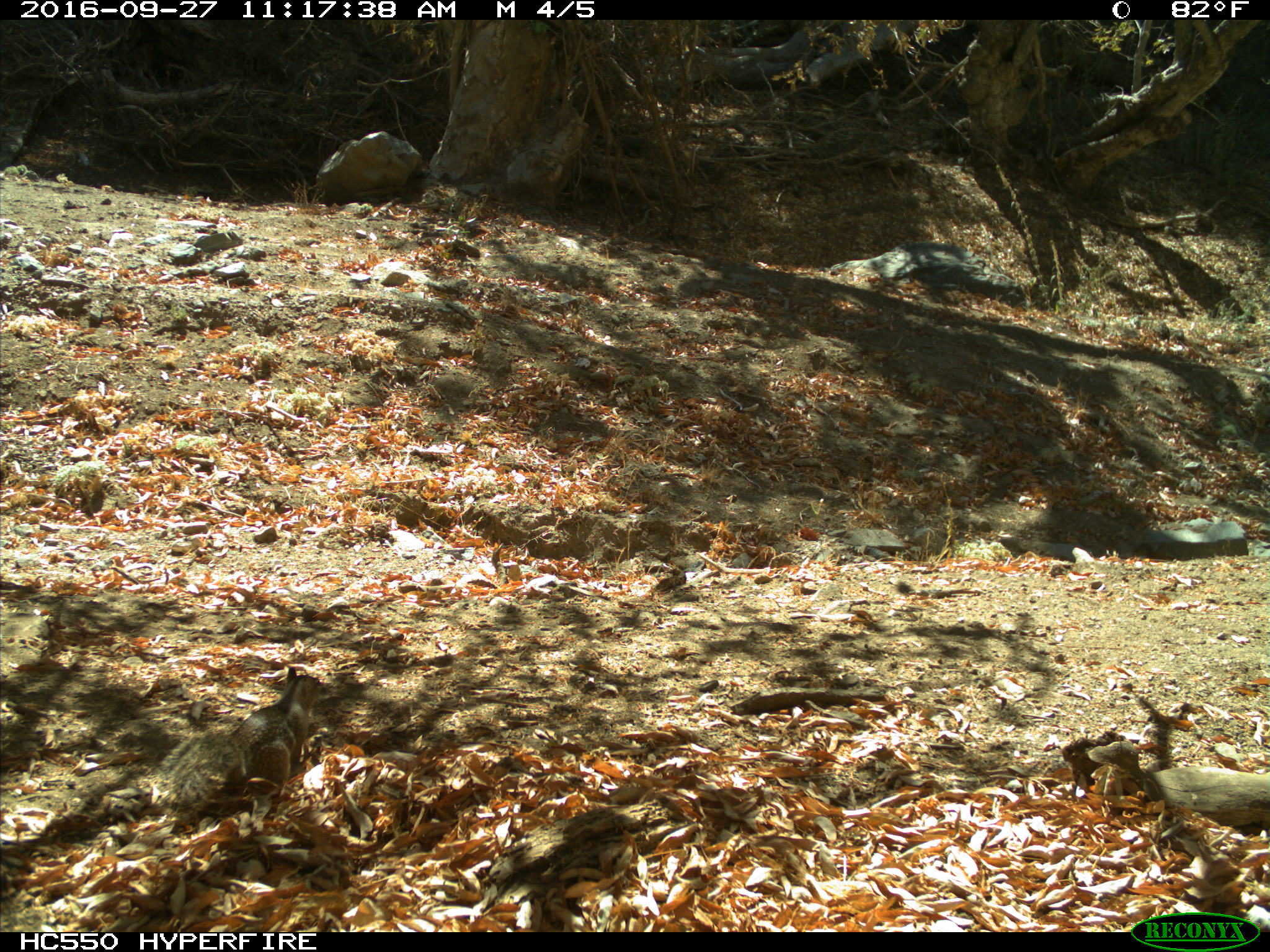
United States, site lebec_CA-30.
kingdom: Animalia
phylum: Chordata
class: Mammalia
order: Rodentia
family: Sciuridae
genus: Otospermophilus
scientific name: Otospermophilus beecheyi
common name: california ground squirrel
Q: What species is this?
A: Otospermophilus beecheyi (california ground squirrel).